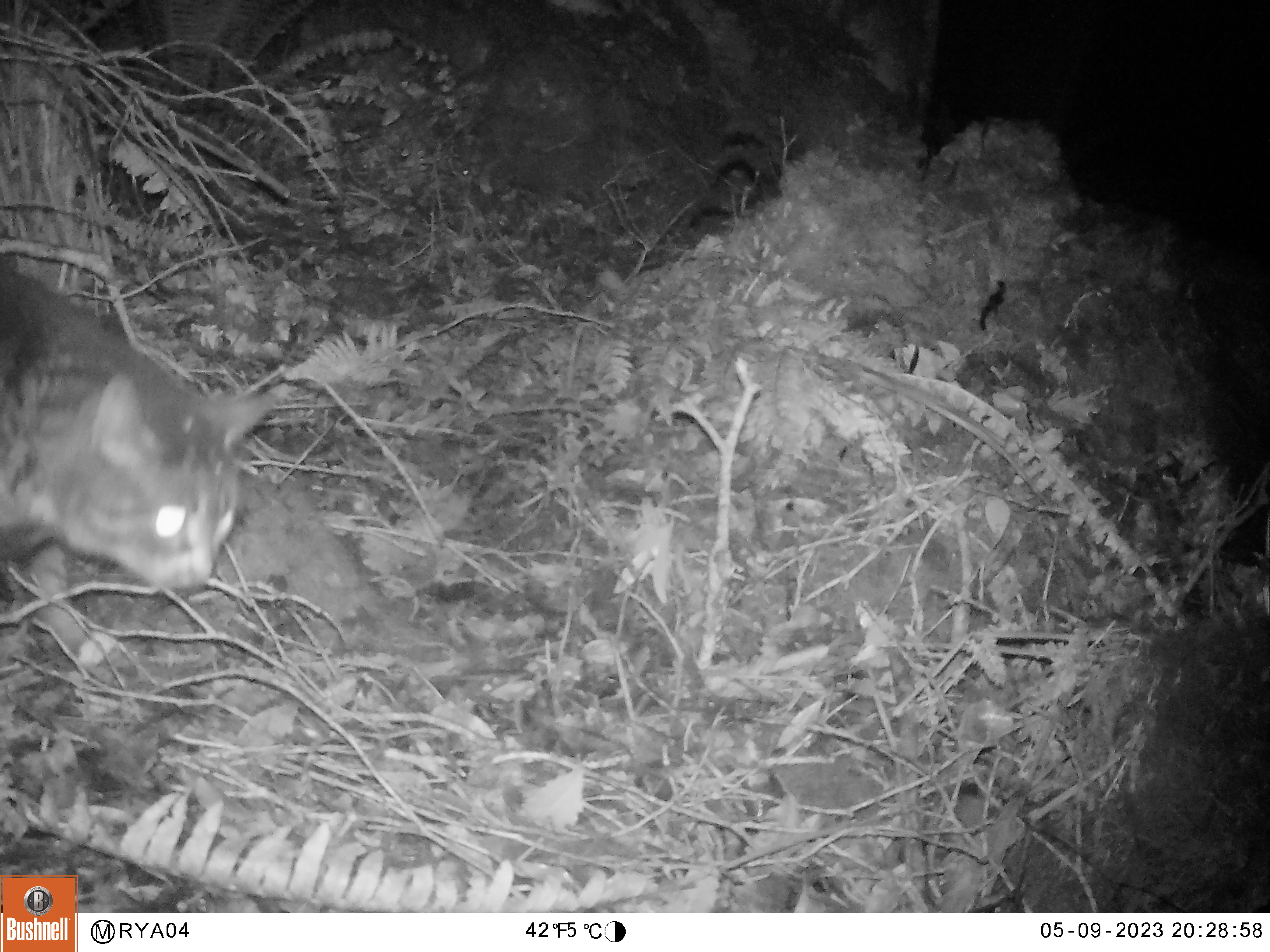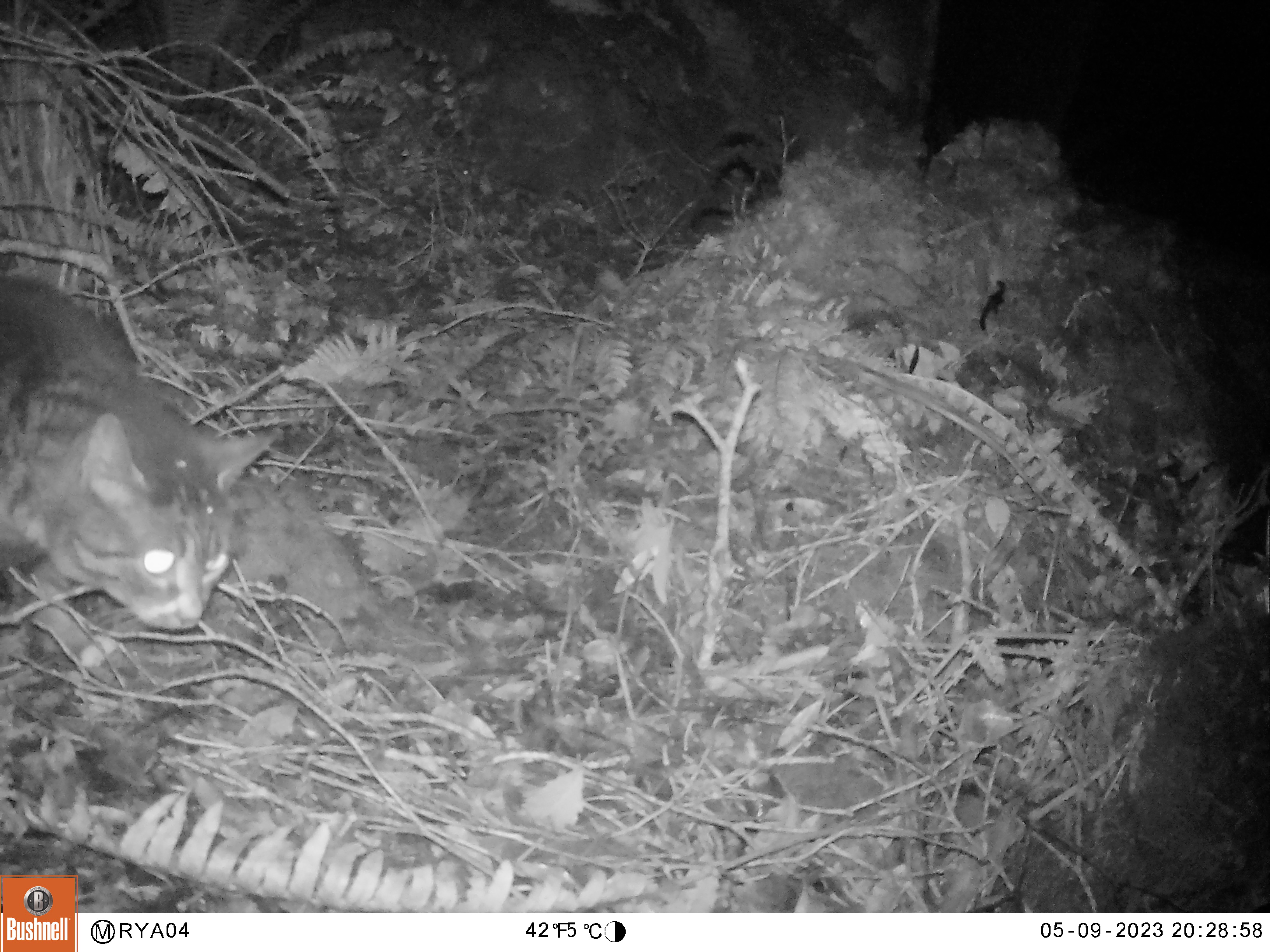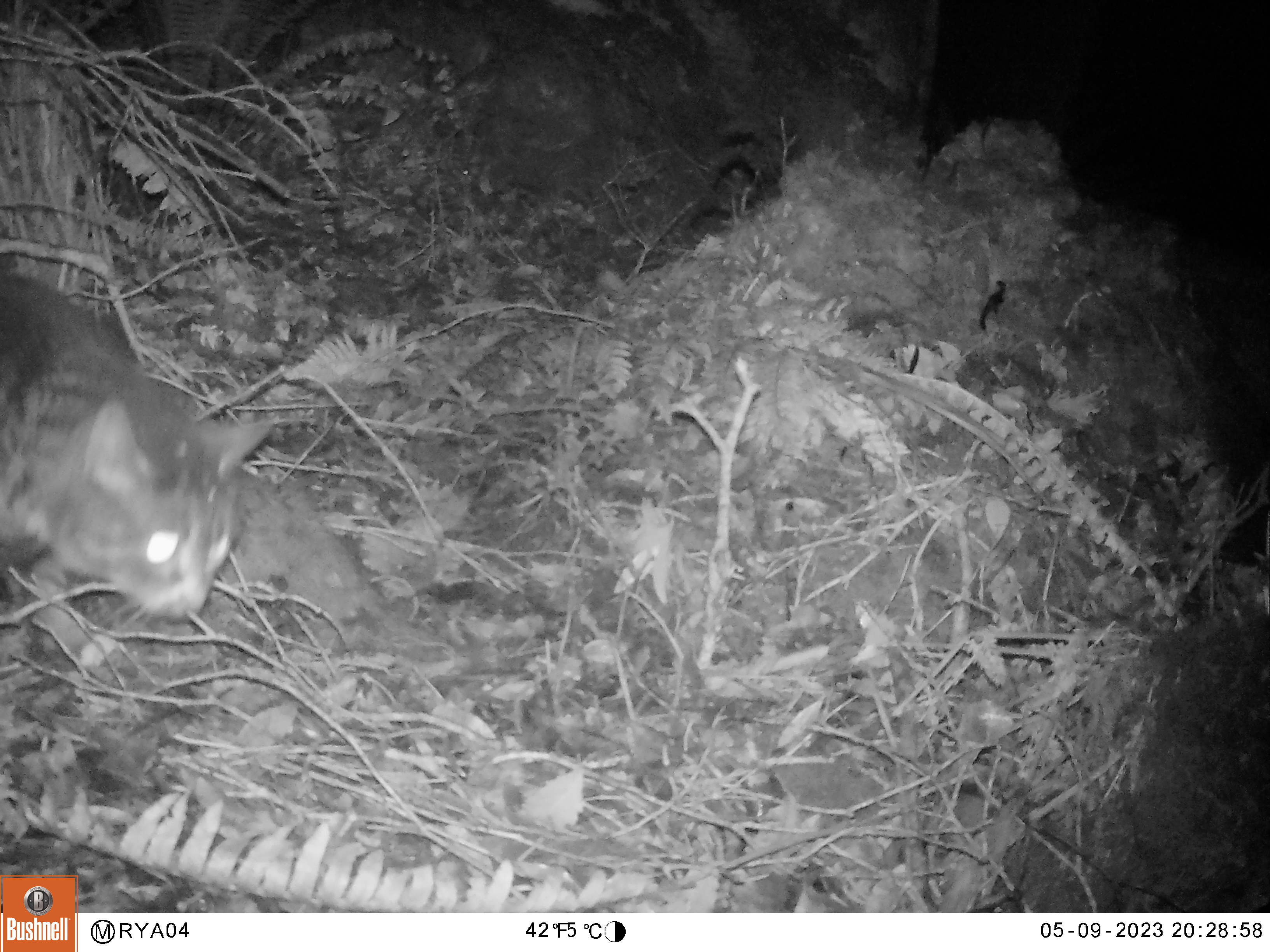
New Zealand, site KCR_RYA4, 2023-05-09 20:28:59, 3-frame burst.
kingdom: Animalia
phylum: Chordata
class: Mammalia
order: Carnivora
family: Felidae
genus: Felis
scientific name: Felis catus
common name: domestic cat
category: cat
Cat (domestic cat) (Felis catus).